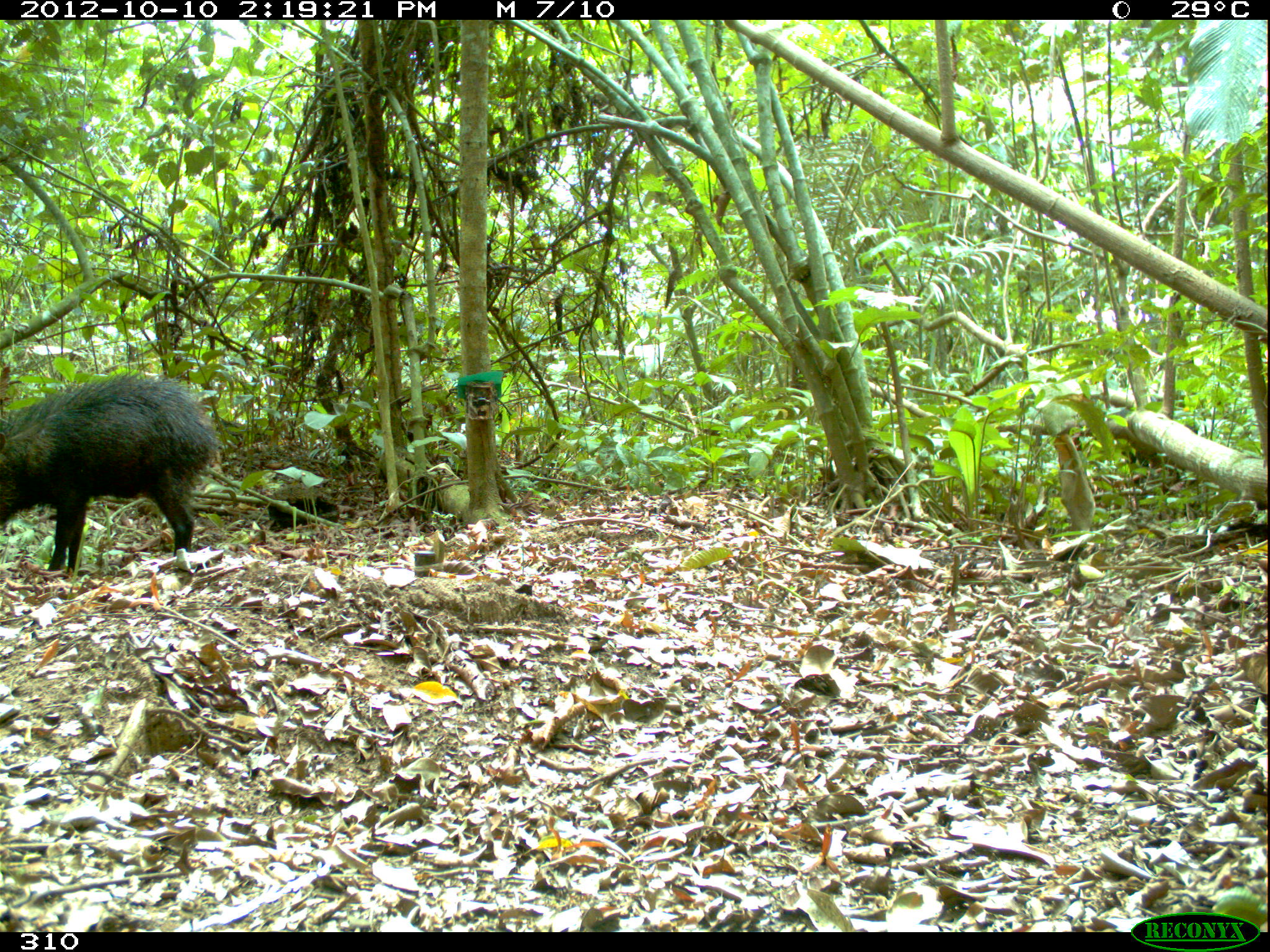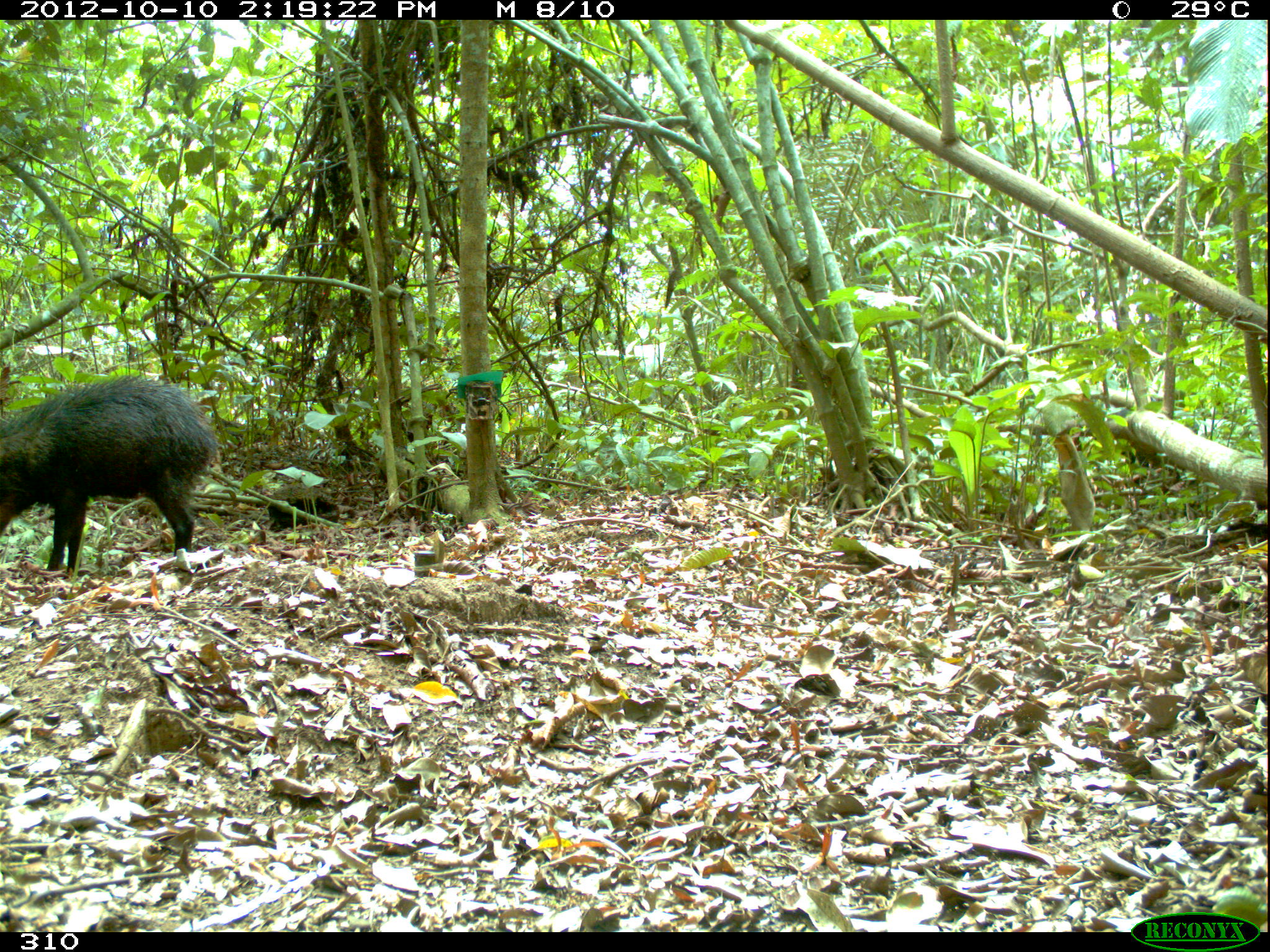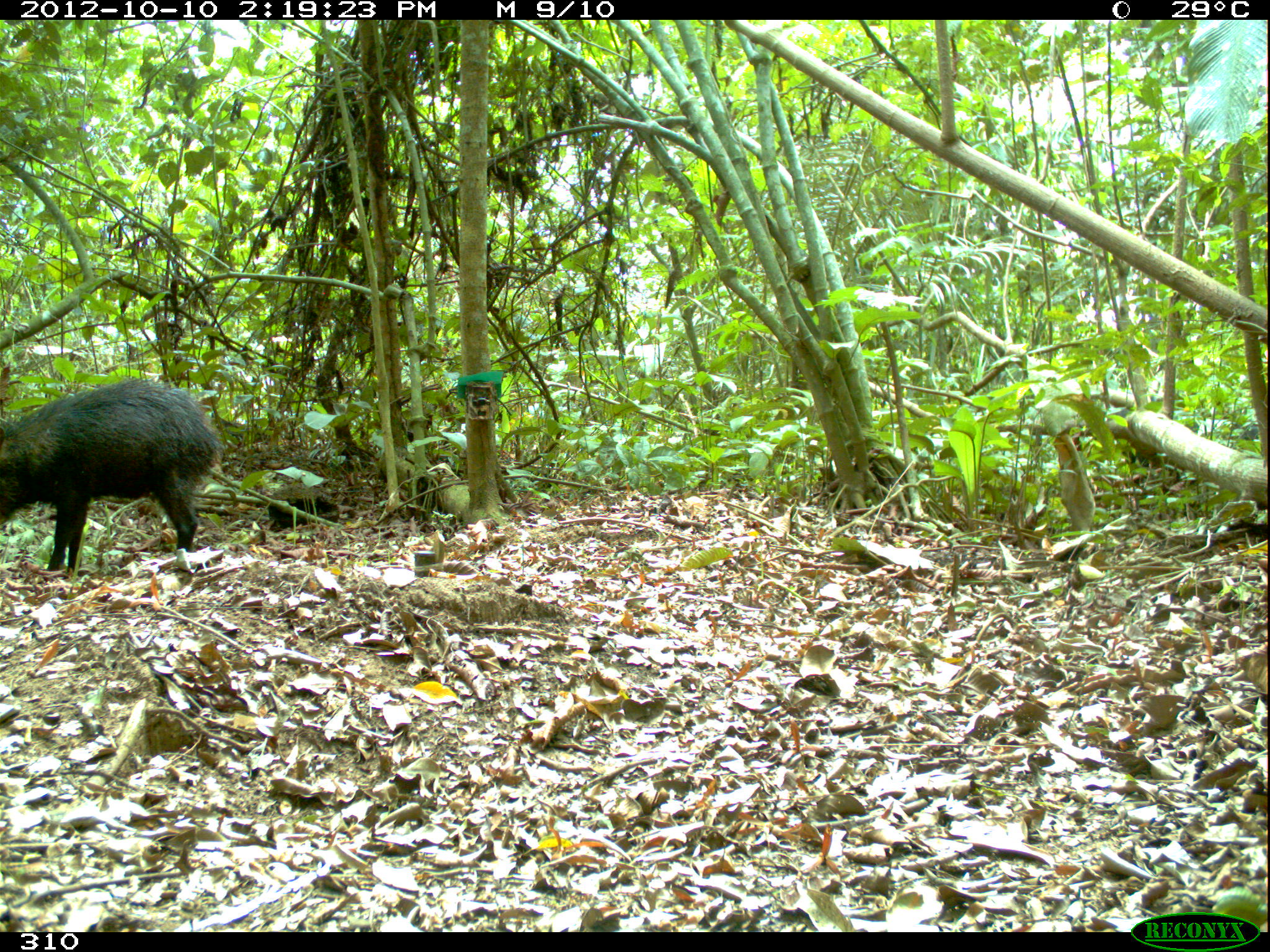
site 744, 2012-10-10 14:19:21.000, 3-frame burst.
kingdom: Animalia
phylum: Chordata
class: Mammalia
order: Artiodactyla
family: Tayassuidae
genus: Tayassu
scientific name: Tayassu pecari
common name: white-lipped peccary